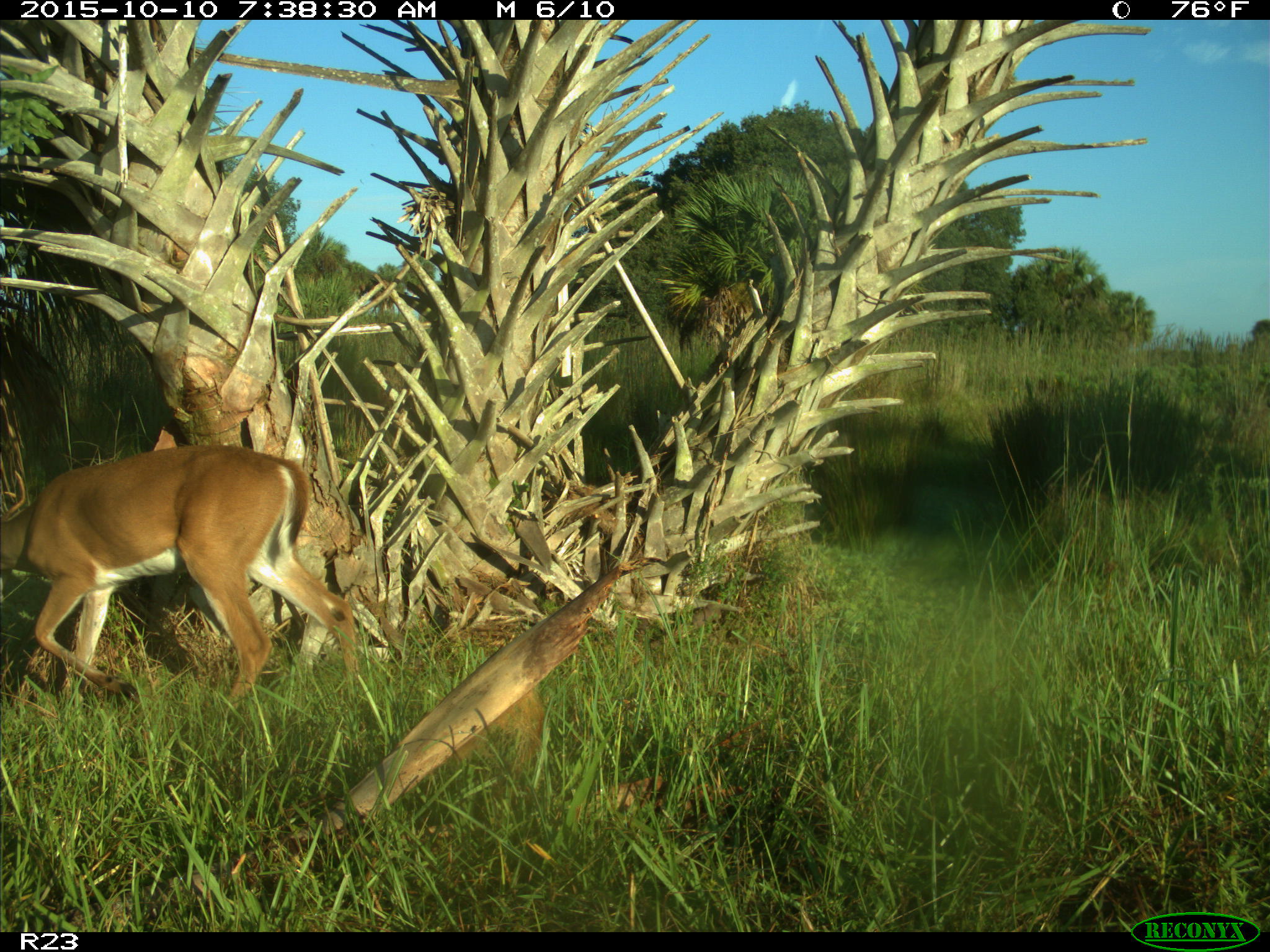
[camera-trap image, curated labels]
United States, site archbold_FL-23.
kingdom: Animalia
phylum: Chordata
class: Mammalia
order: Artiodactyla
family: Cervidae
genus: Odocoileus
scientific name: Odocoileus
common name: deer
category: unidentified deer